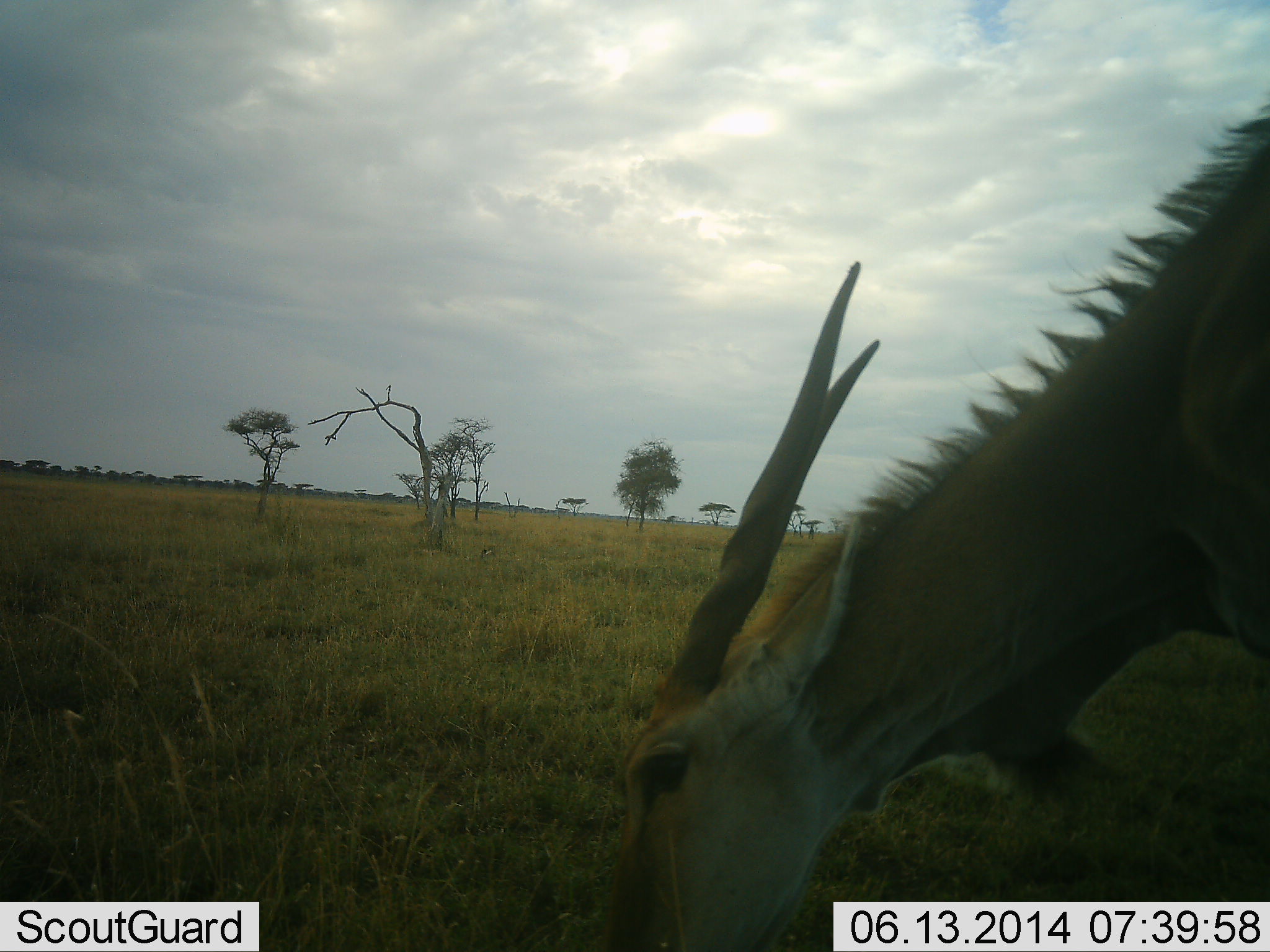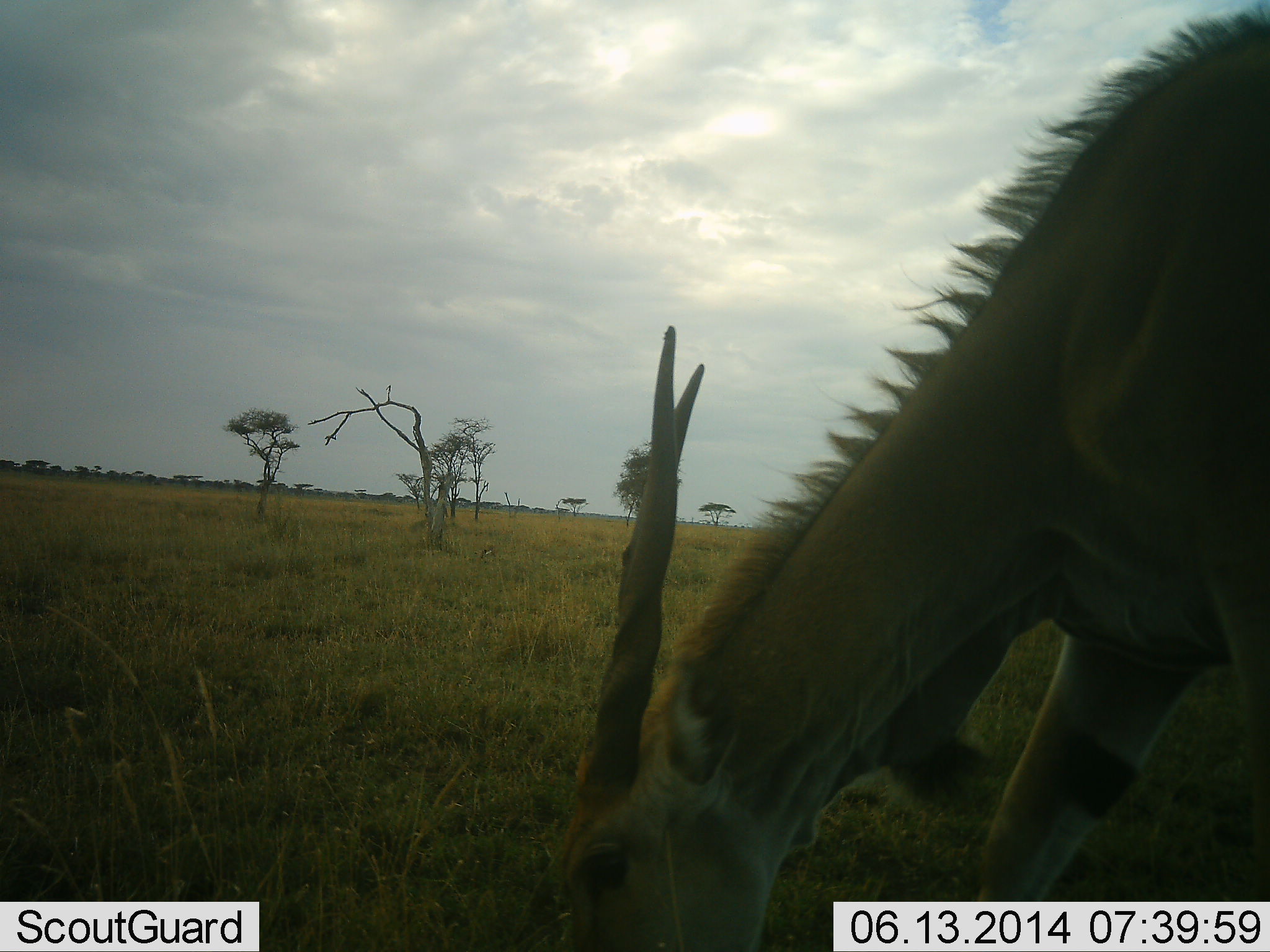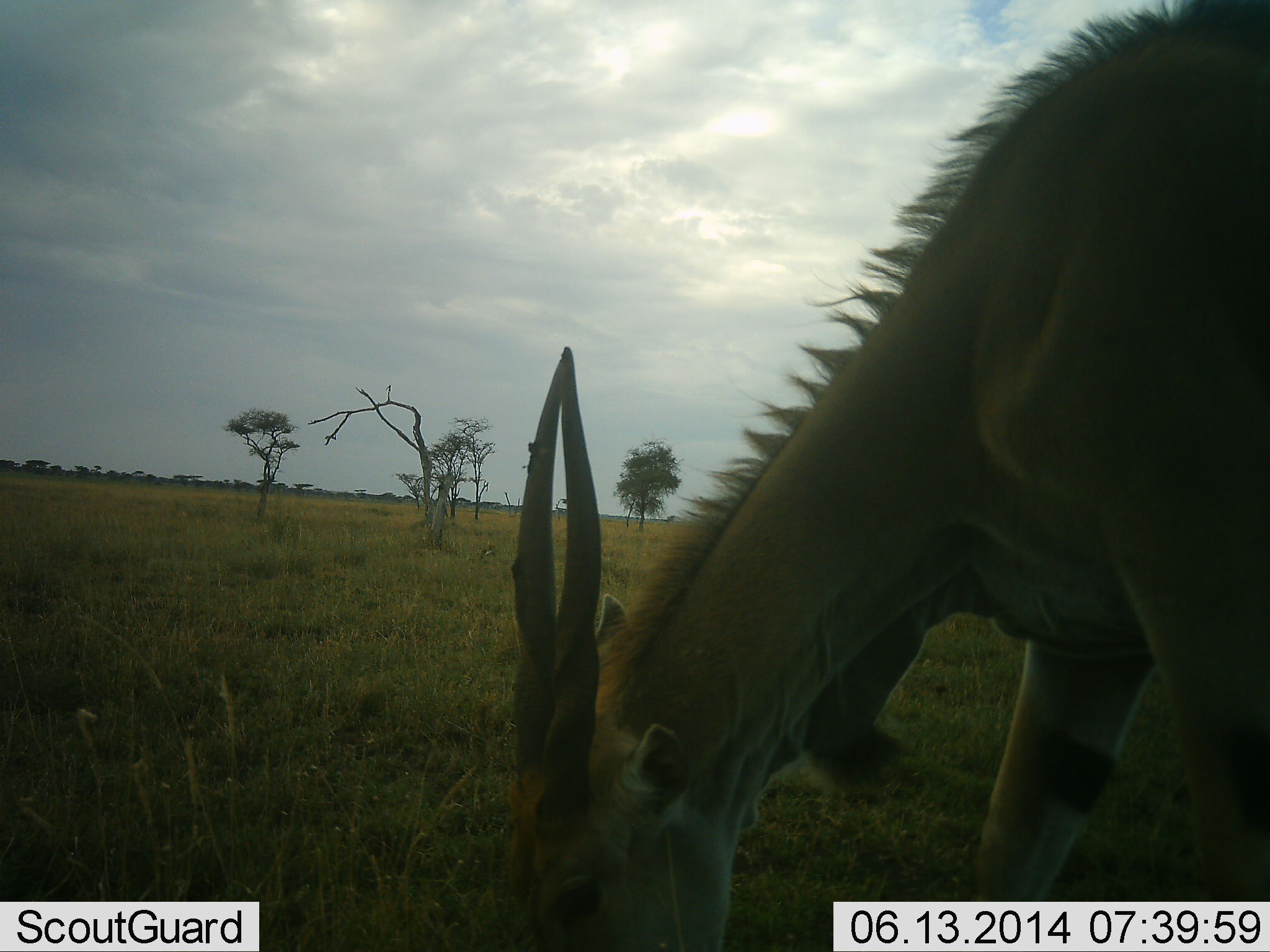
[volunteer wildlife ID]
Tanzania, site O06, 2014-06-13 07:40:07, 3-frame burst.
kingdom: Animalia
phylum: Chordata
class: Mammalia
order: Artiodactyla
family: Bovidae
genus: Tragelaphus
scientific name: Tragelaphus oryx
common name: eland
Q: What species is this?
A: Eland (Tragelaphus oryx).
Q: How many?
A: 1.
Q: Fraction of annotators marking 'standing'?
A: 0%.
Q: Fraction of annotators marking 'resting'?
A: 0%.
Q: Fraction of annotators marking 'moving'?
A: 10%.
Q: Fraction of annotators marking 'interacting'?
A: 0%.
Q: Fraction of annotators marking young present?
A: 0%.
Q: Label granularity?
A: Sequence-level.